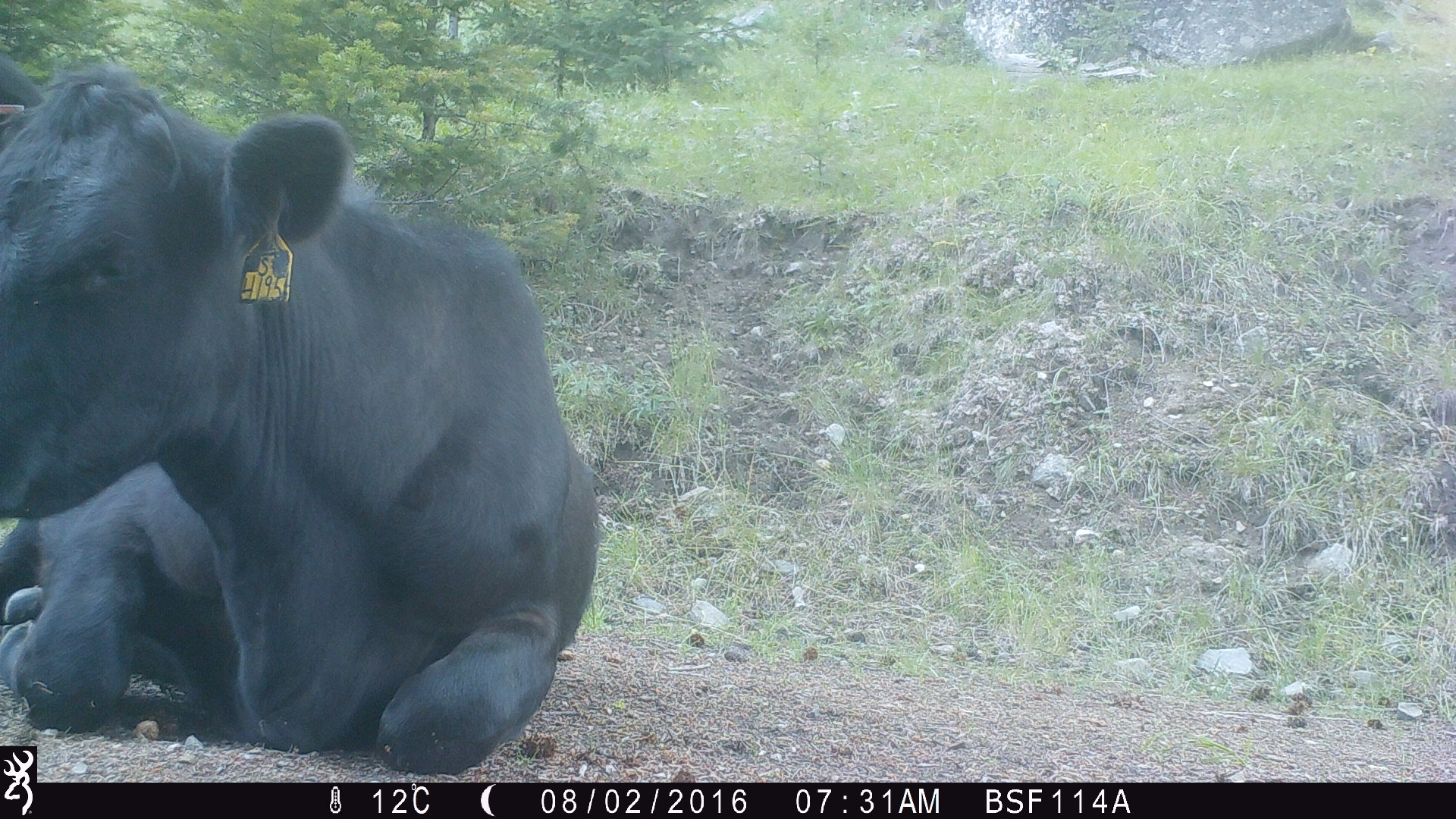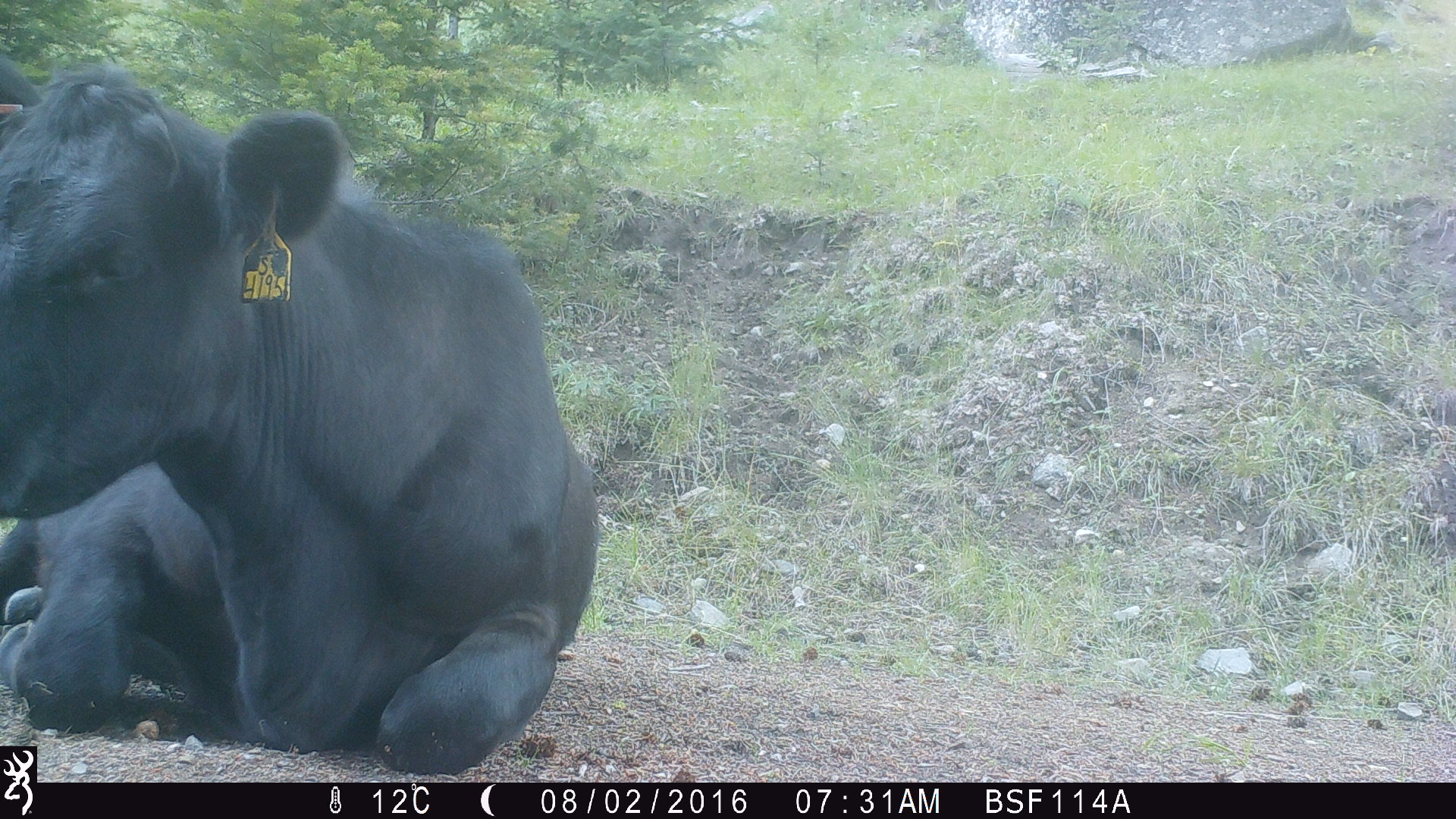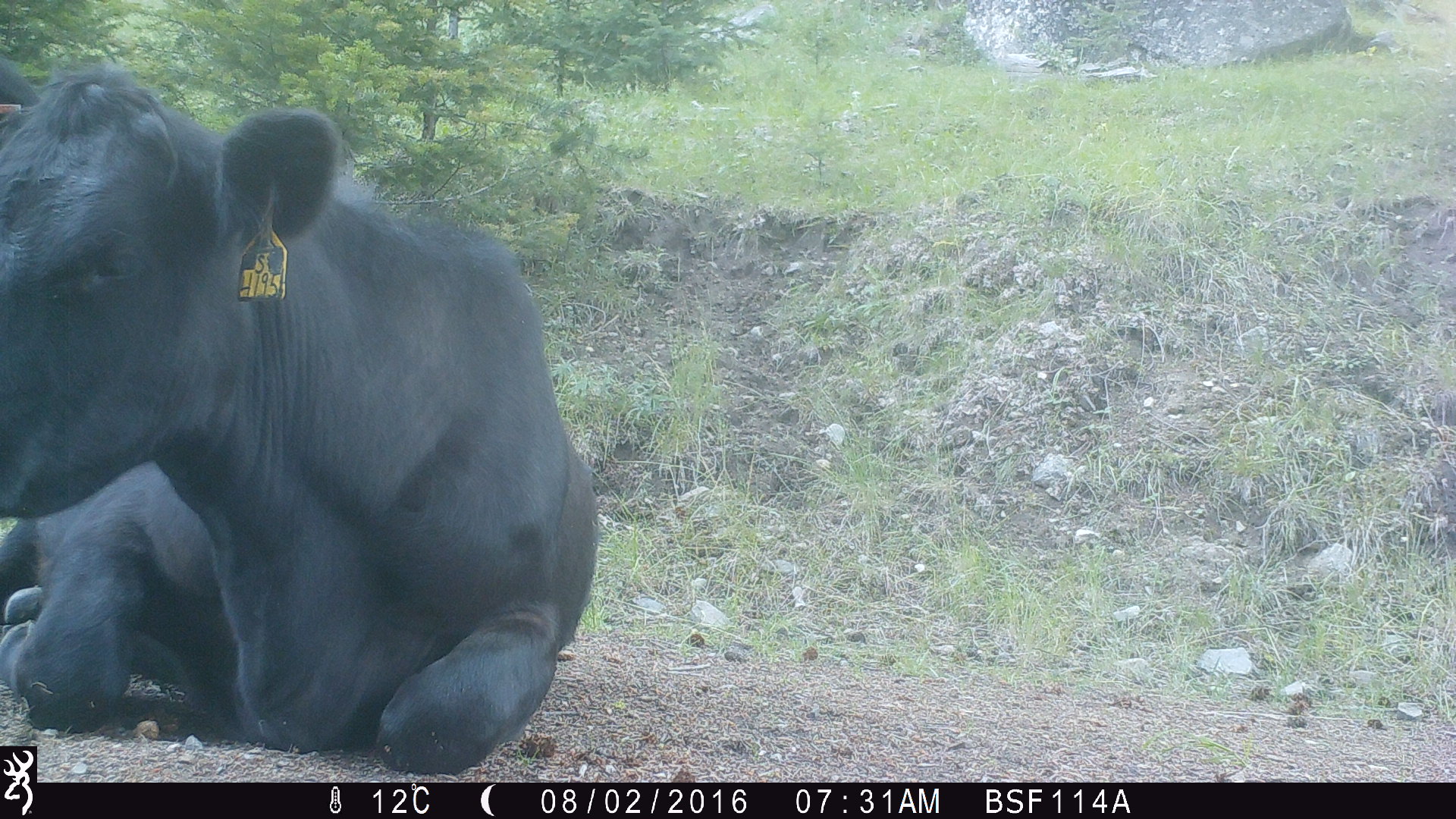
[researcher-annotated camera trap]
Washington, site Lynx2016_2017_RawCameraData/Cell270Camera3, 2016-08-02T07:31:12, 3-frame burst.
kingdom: Animalia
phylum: Chordata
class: Mammalia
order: Artiodactyla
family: Bovidae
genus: Bos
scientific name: Bos taurus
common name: domestic cattle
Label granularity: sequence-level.